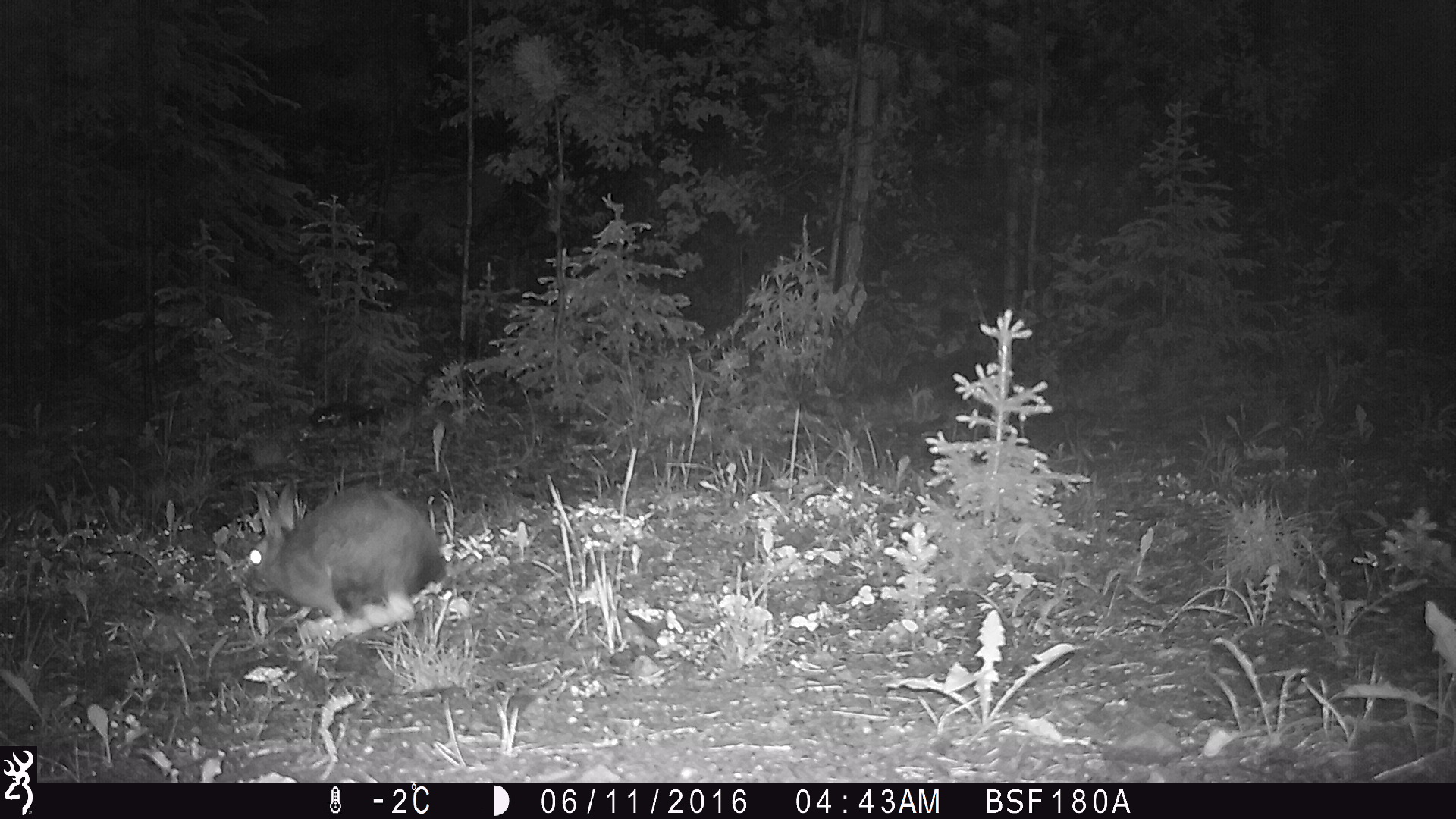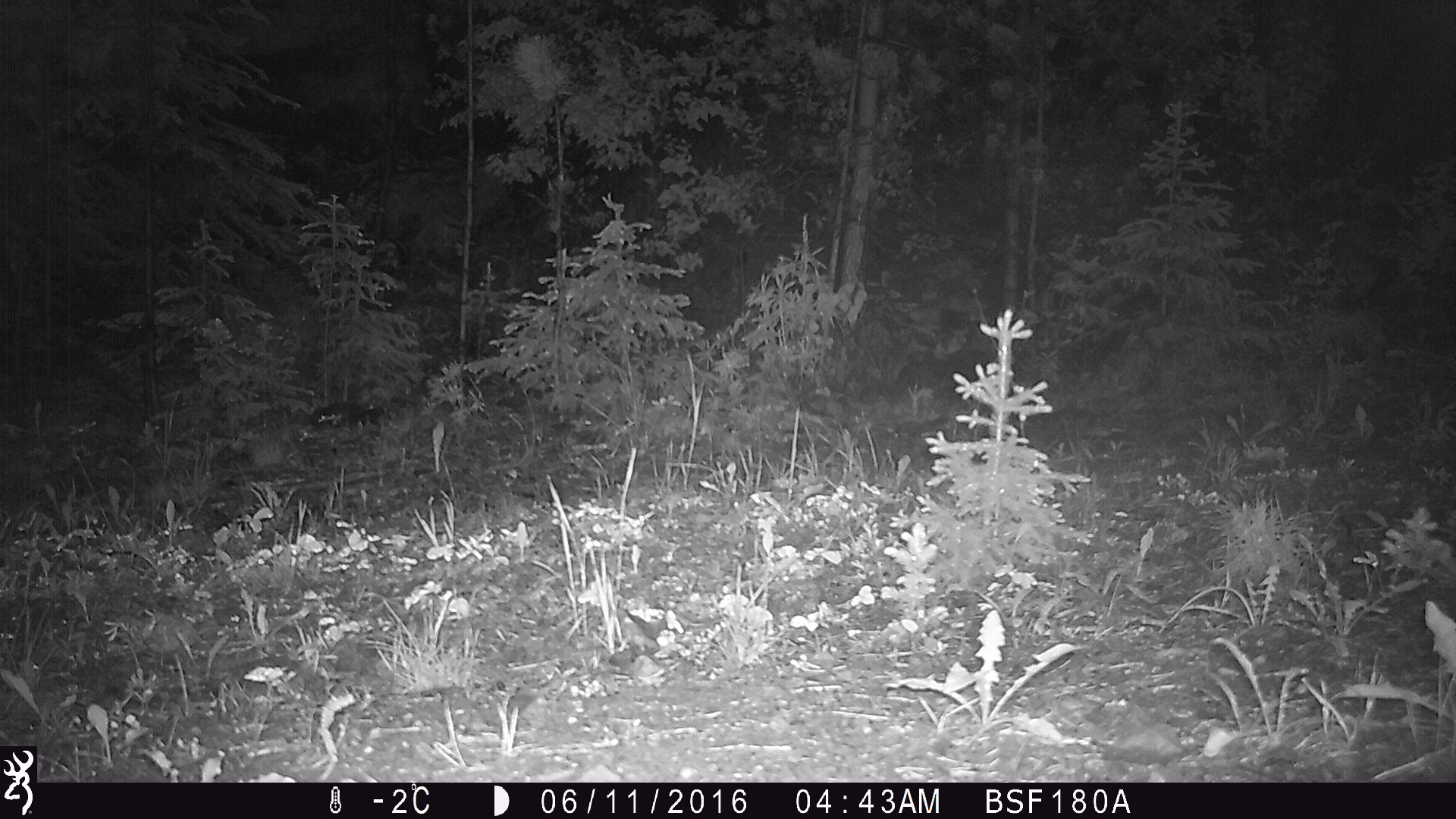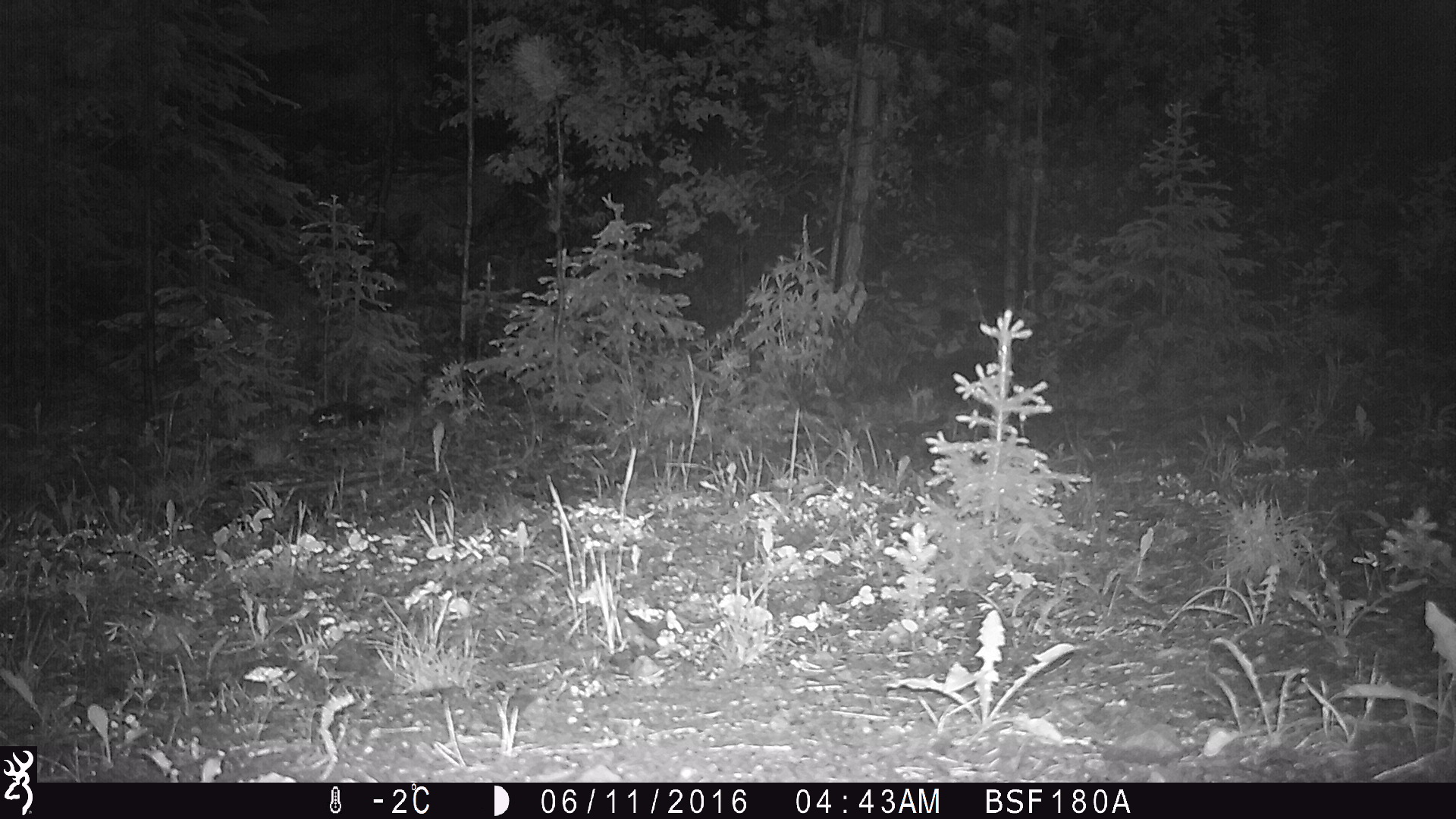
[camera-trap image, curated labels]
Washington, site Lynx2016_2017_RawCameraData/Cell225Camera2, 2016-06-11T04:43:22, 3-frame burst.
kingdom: Animalia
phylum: Chordata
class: Mammalia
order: Lagomorpha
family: Leporidae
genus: Lepus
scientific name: Lepus americanus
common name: snowshoe hare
Lepus americanus (snowshoe hare). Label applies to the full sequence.